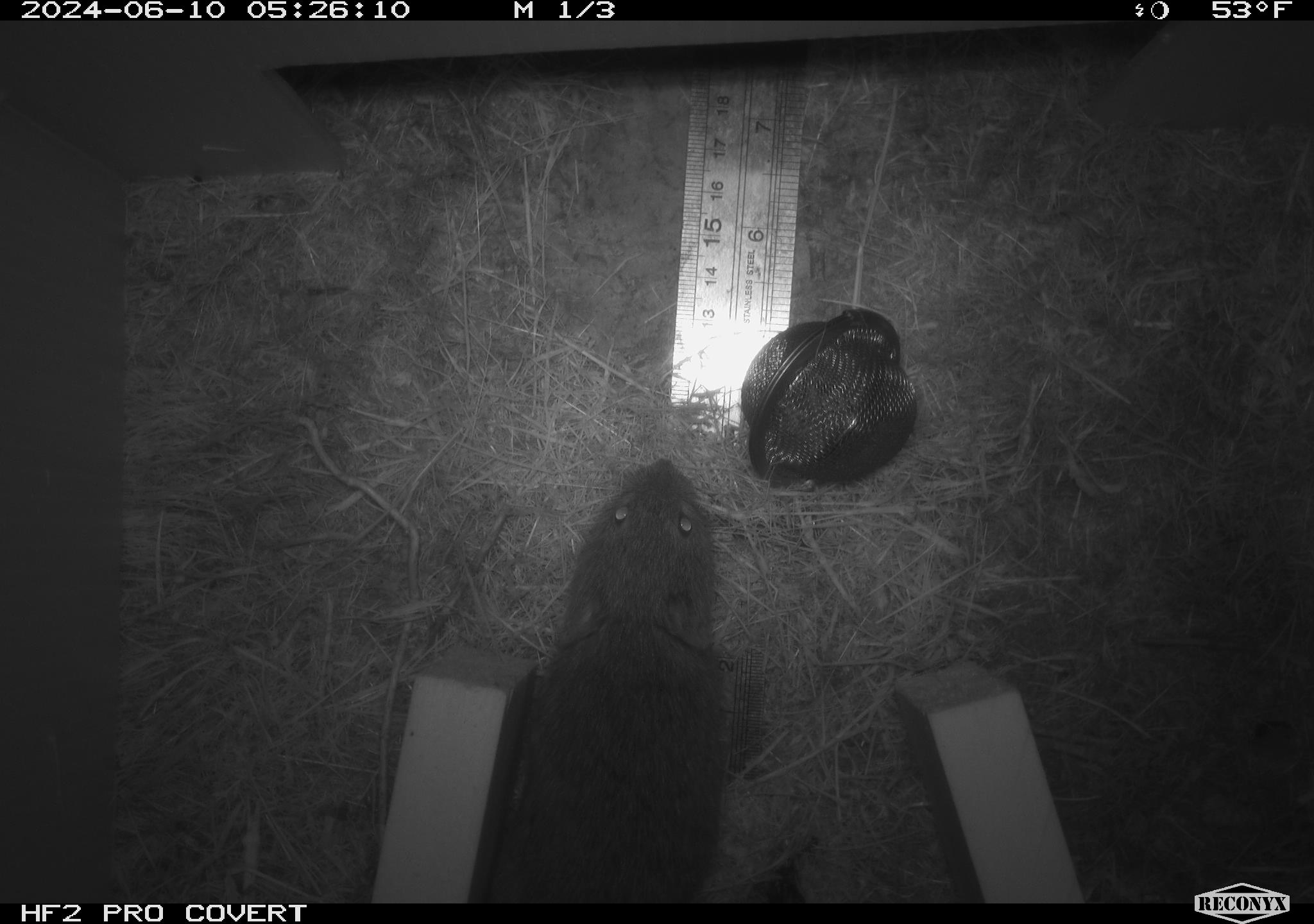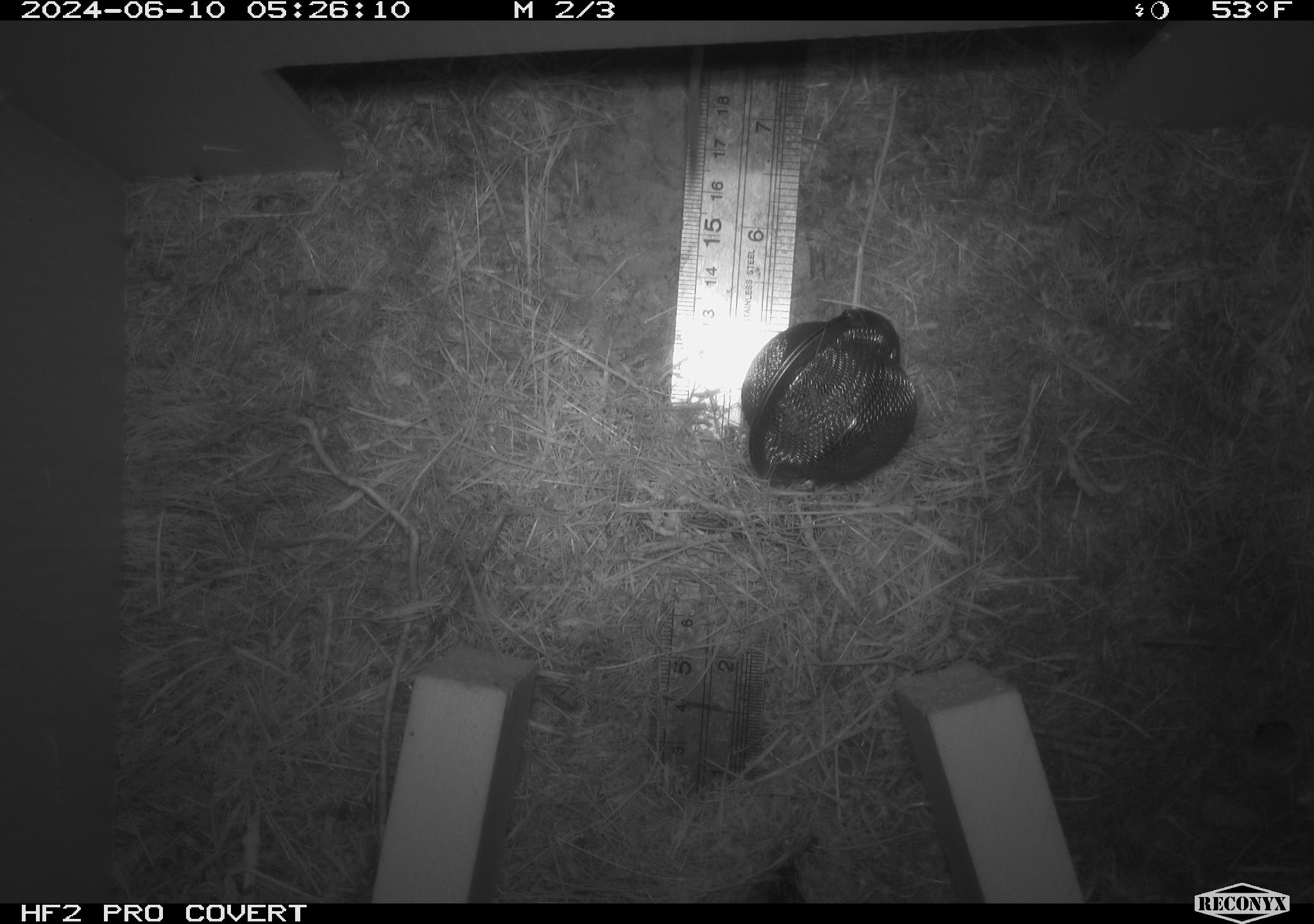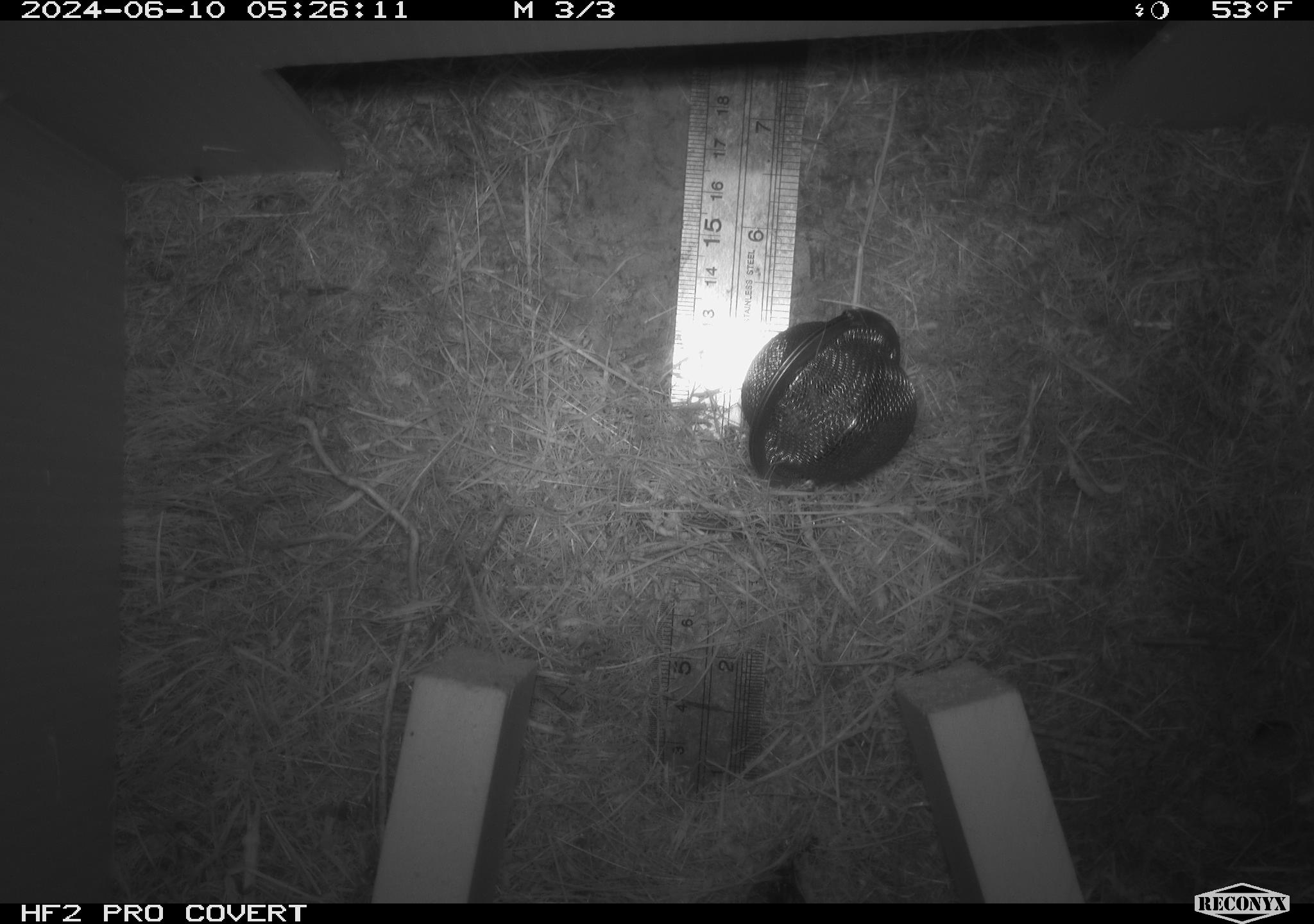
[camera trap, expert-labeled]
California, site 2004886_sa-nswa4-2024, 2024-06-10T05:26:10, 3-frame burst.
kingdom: Animalia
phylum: Chordata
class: Mammalia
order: Rodentia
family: Cricetidae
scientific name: Arvicolinae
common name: voles, lemmings, and muskrats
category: arvicolinae subfamily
Arvicolinae subfamily (voles, lemmings, and muskrats) (Arvicolinae).